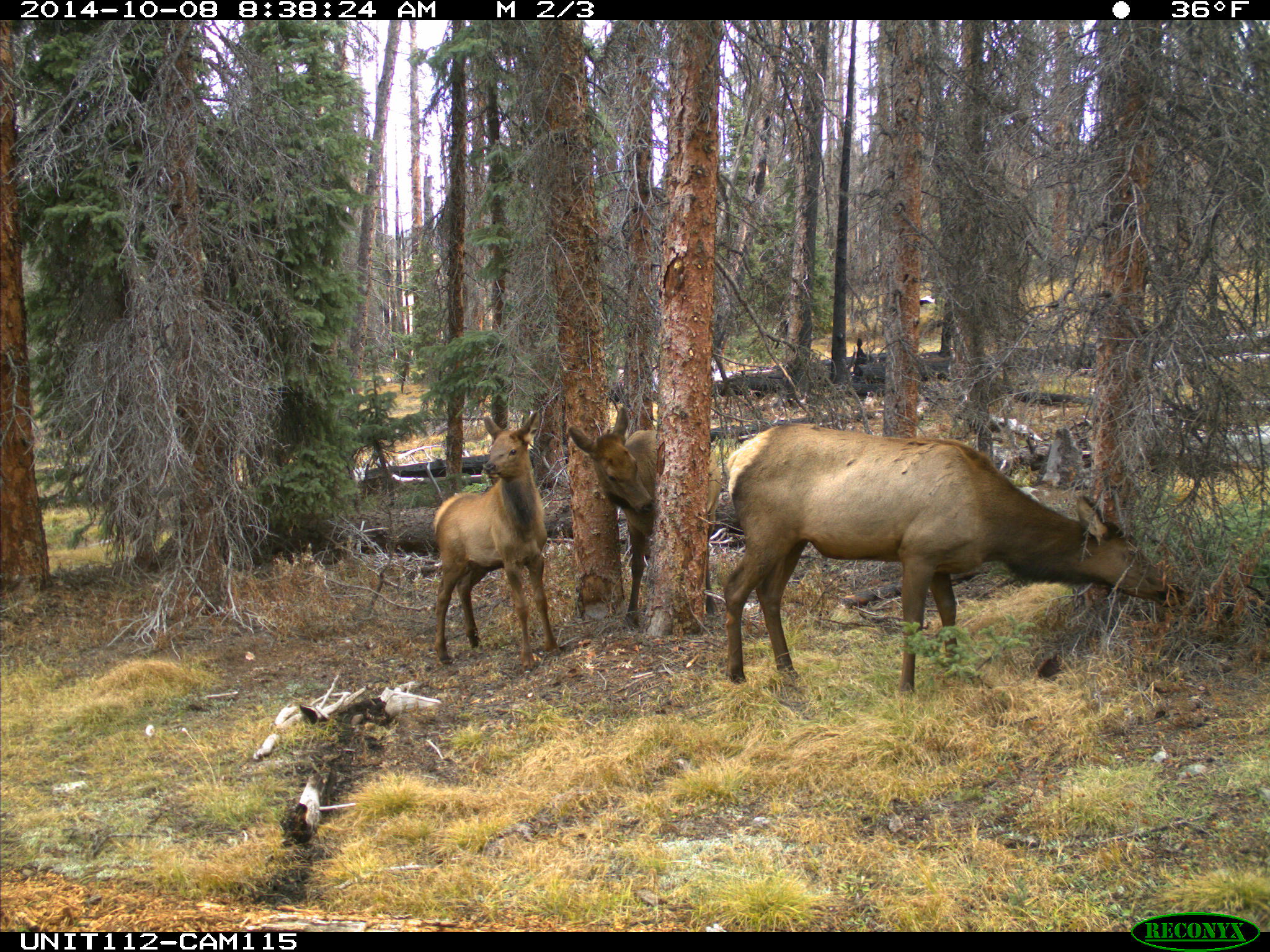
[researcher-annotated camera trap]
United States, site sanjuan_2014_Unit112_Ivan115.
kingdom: Animalia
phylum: Chordata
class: Mammalia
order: Artiodactyla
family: Cervidae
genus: Cervus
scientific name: Cervus elaphus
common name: red deer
Cervus elaphus (red deer).